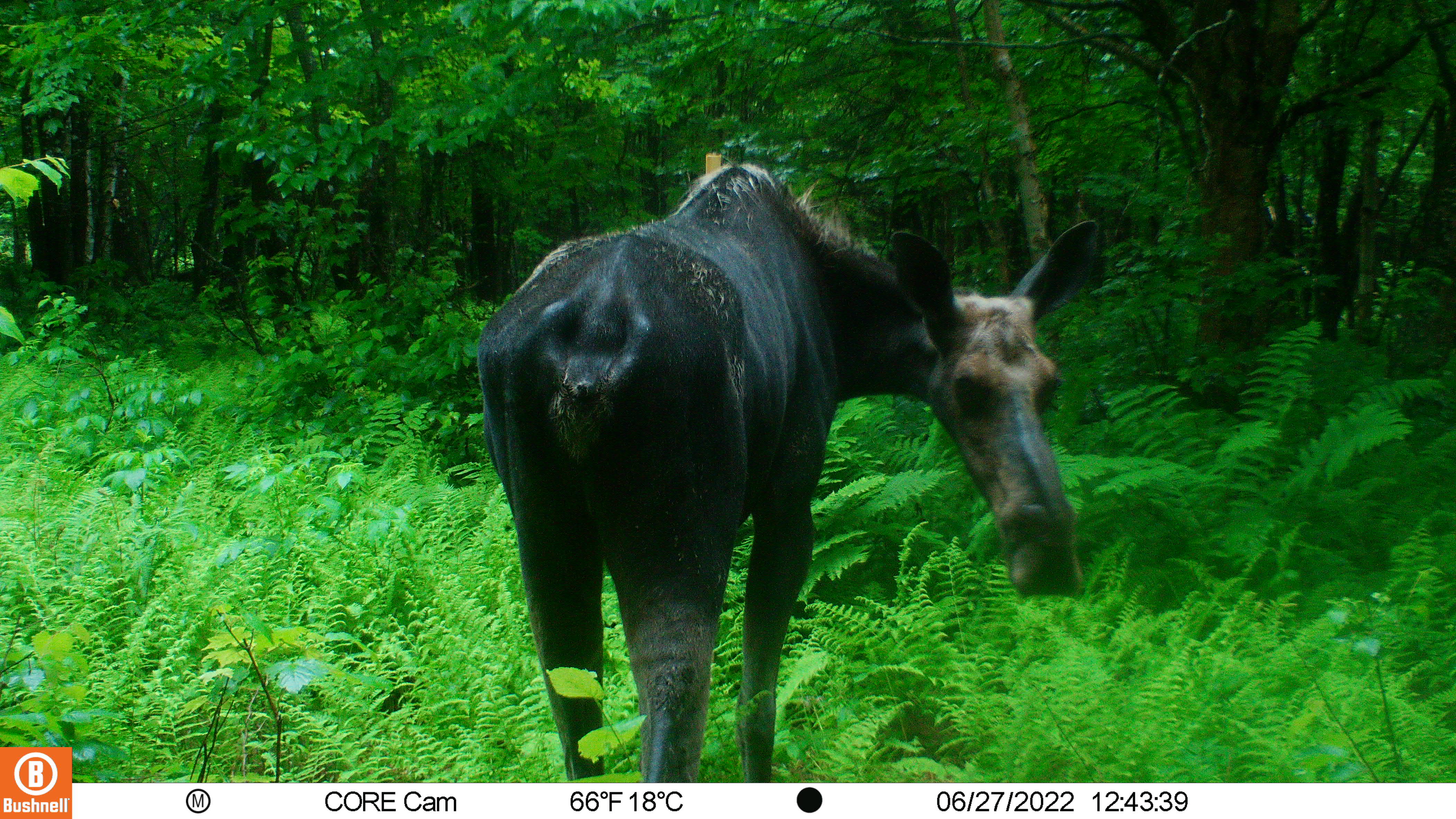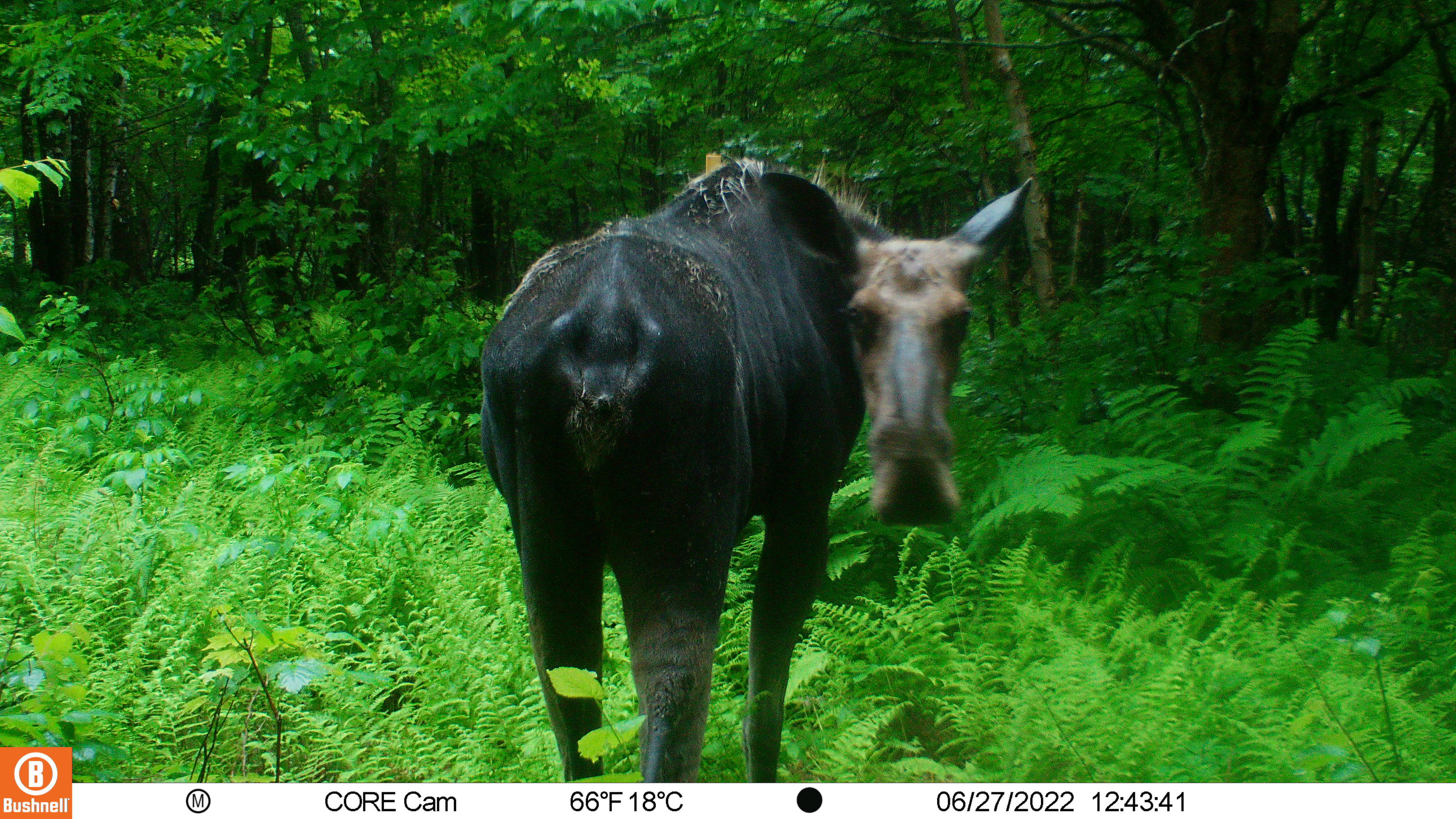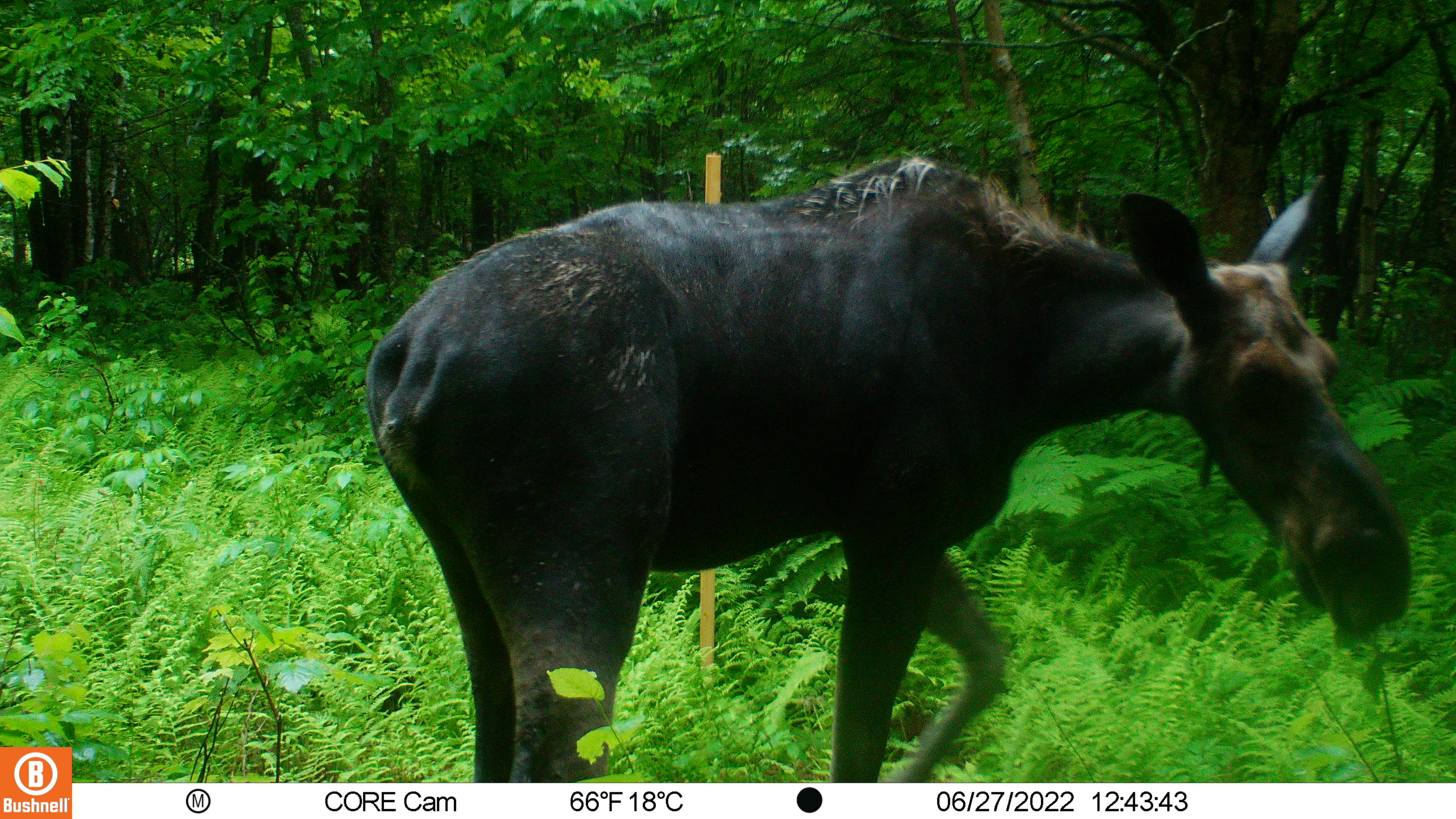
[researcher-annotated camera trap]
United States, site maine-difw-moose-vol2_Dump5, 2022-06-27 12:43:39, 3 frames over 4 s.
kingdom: Animalia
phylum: Chordata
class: Mammalia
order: Artiodactyla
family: Cervidae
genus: Alces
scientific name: Alces alces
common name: moose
Moose (Alces alces).